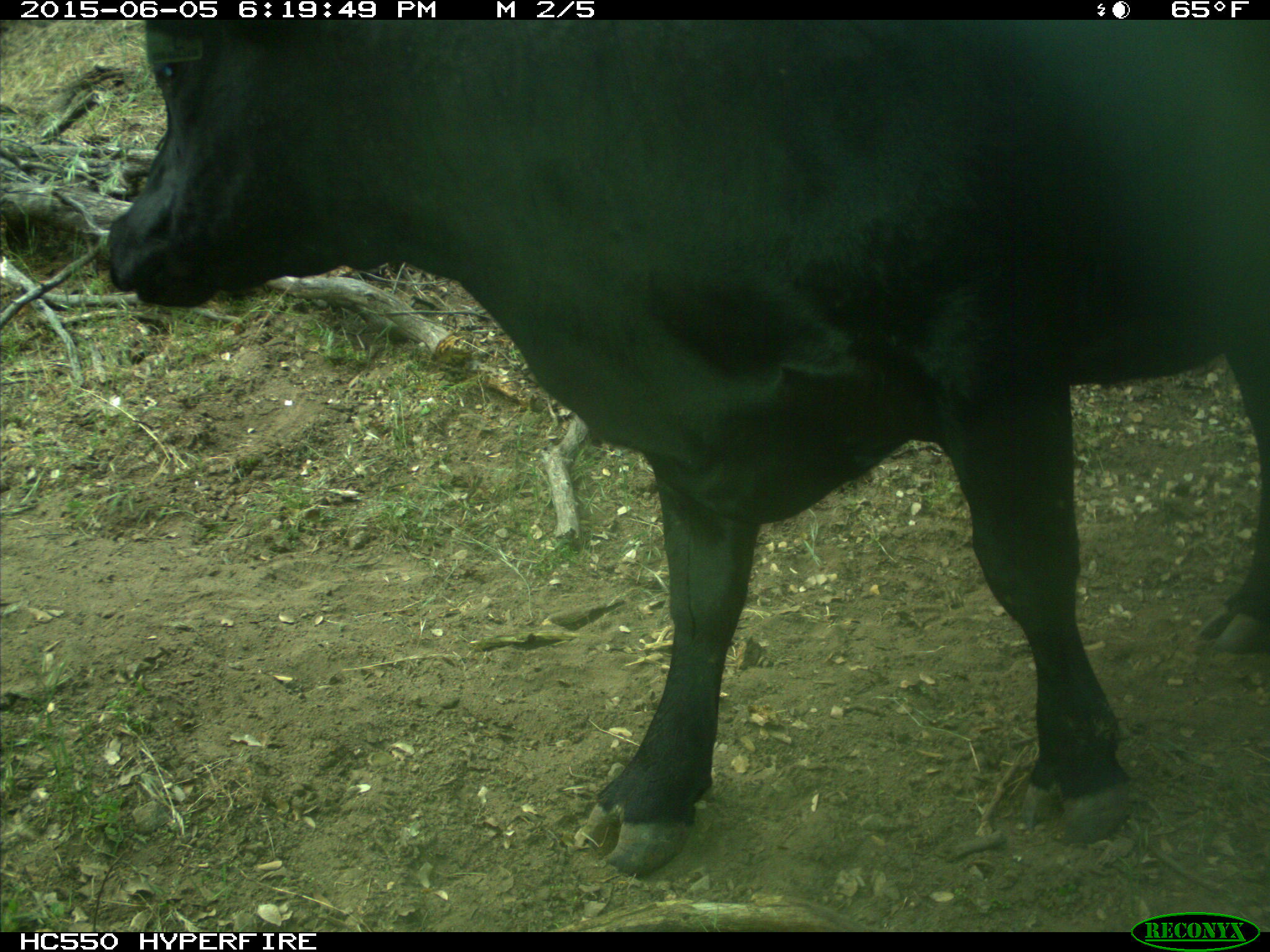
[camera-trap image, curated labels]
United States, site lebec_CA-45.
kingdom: Animalia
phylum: Chordata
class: Mammalia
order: Artiodactyla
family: Bovidae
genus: Bos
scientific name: Bos taurus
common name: domestic cow